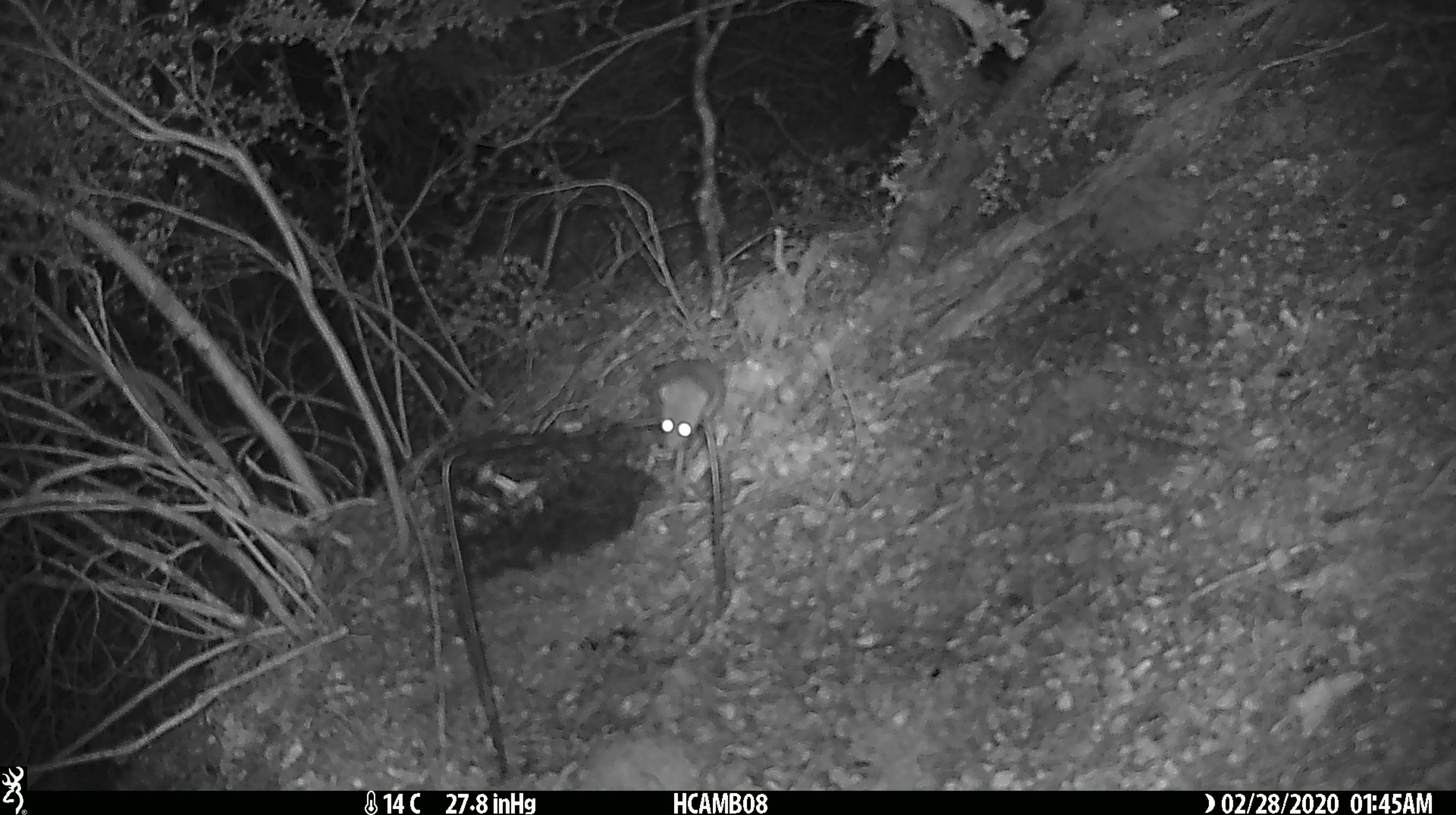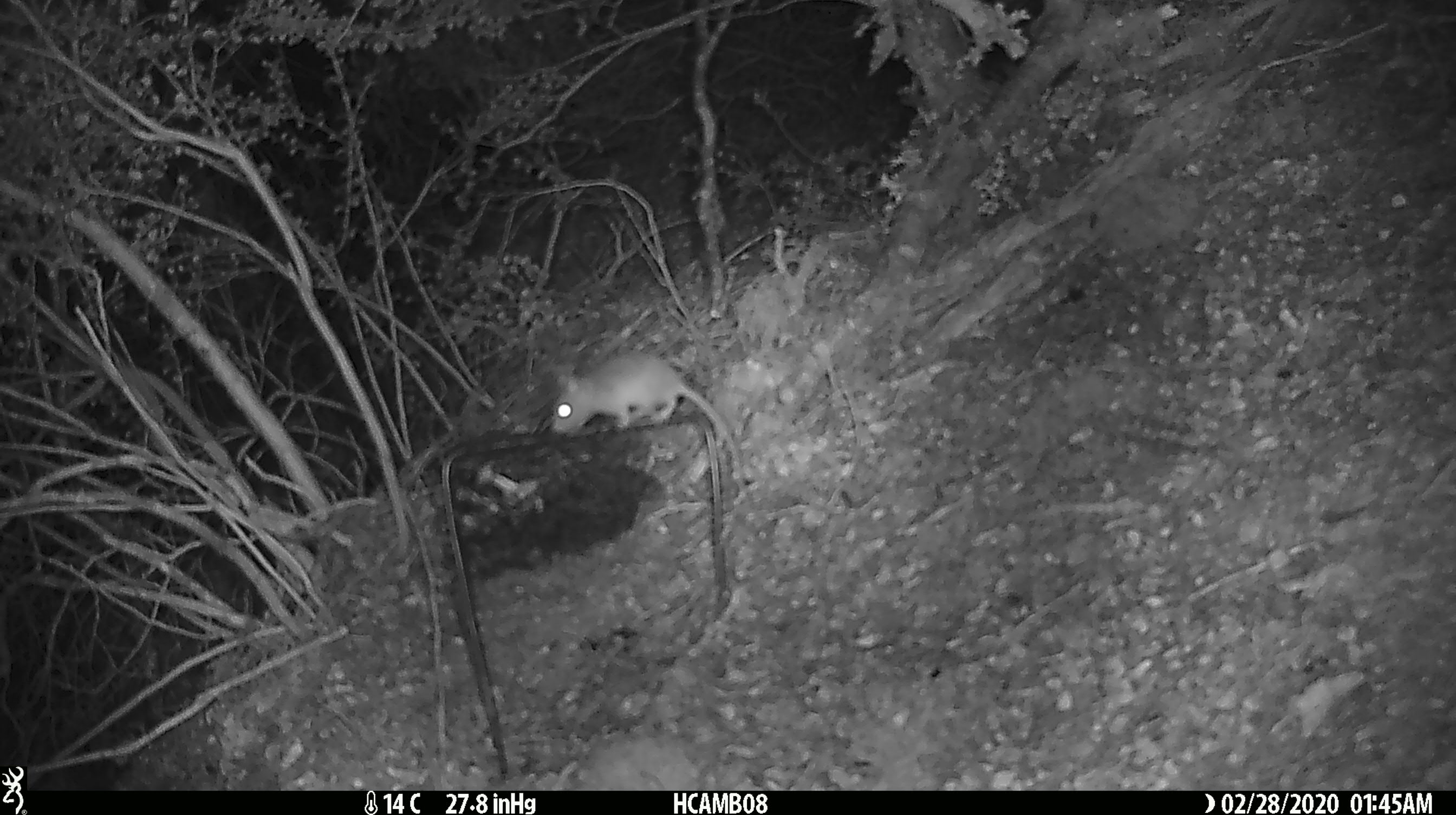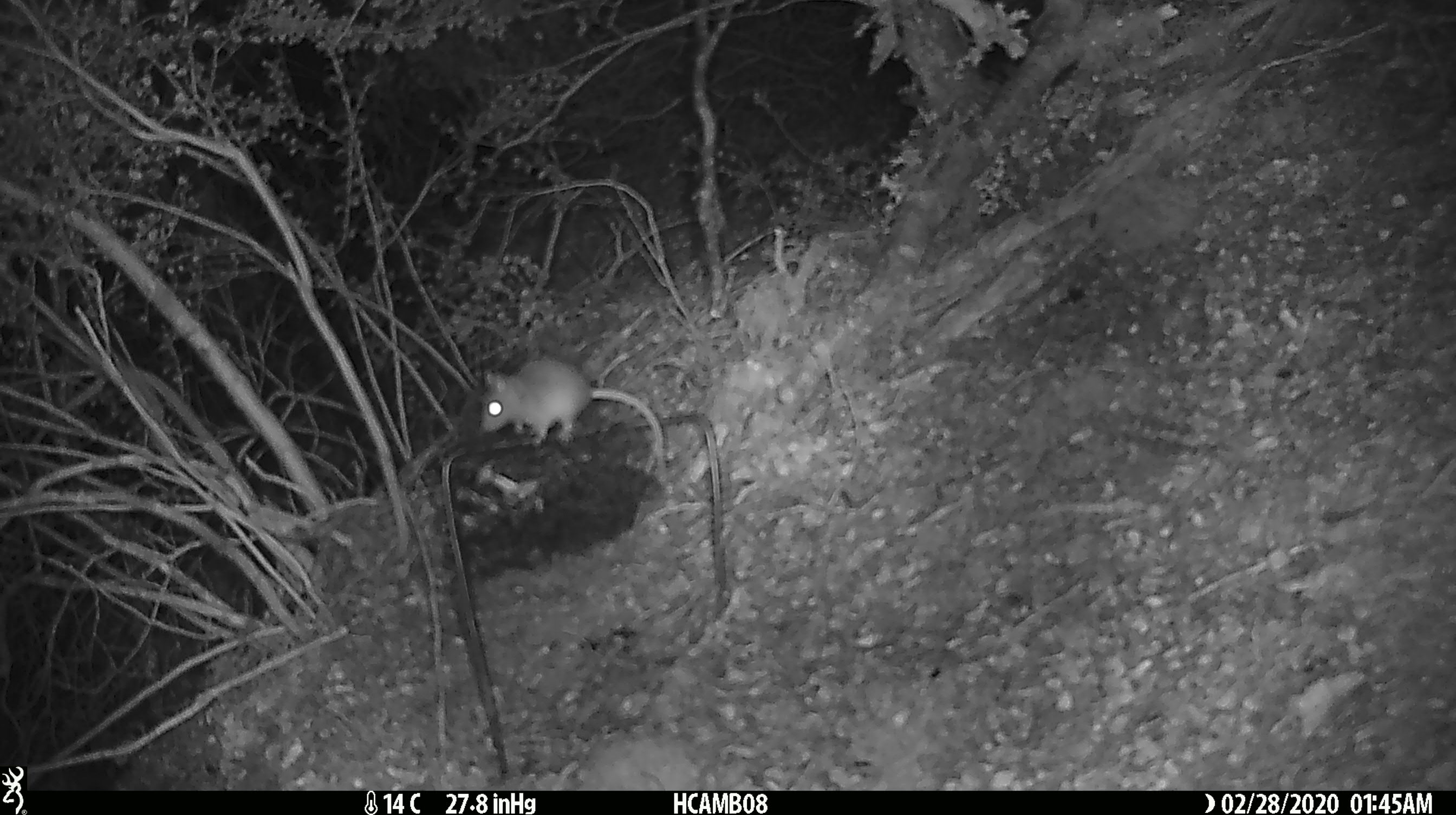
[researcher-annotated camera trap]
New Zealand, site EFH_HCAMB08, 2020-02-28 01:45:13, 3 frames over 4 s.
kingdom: Animalia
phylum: Chordata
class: Mammalia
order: Rodentia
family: Muridae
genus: Mus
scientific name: Mus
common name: mouse